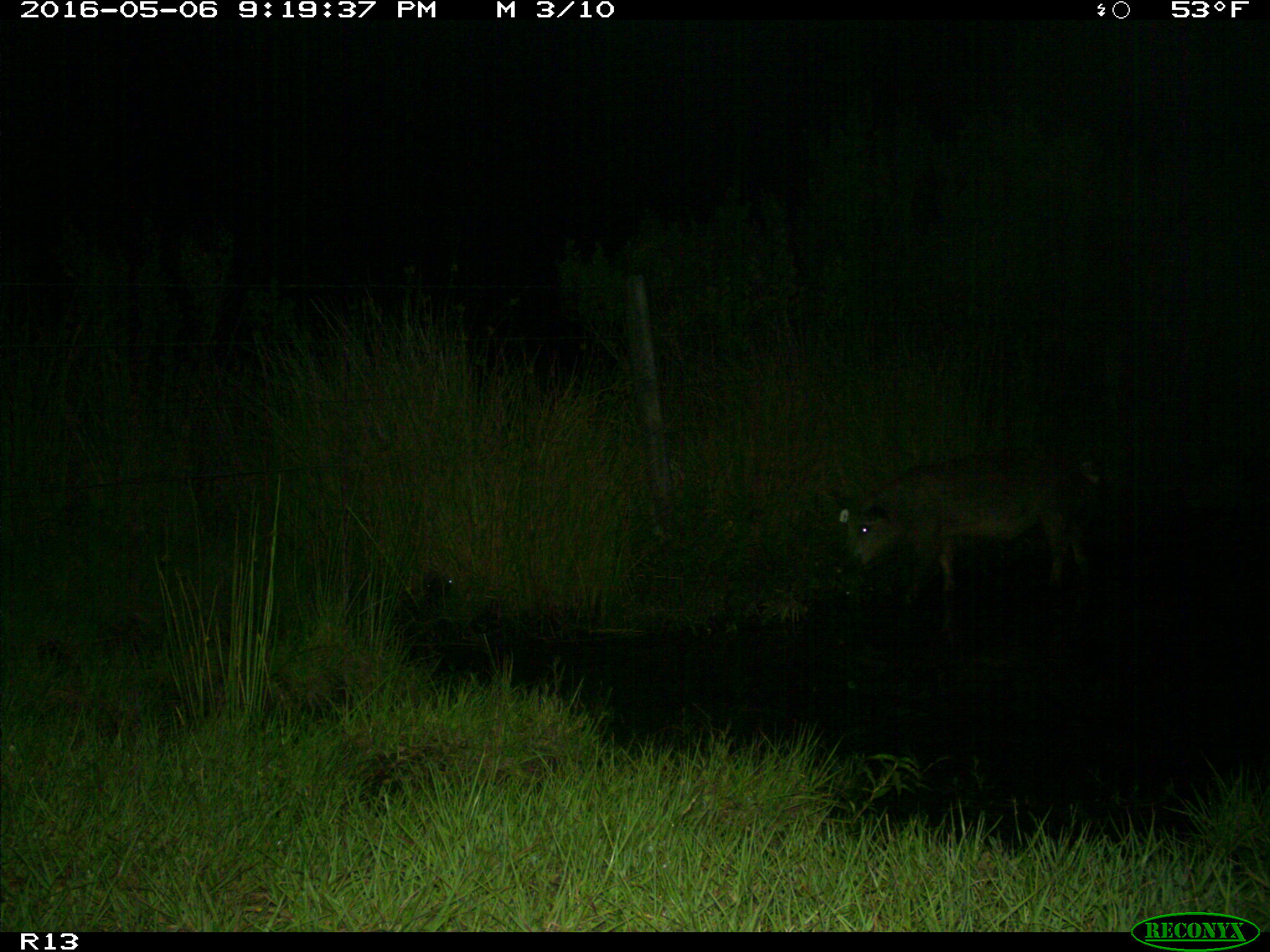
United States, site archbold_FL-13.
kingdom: Animalia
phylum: Chordata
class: Mammalia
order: Artiodactyla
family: Suidae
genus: Sus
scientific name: Sus scrofa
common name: wild boar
Sus scrofa (wild boar).